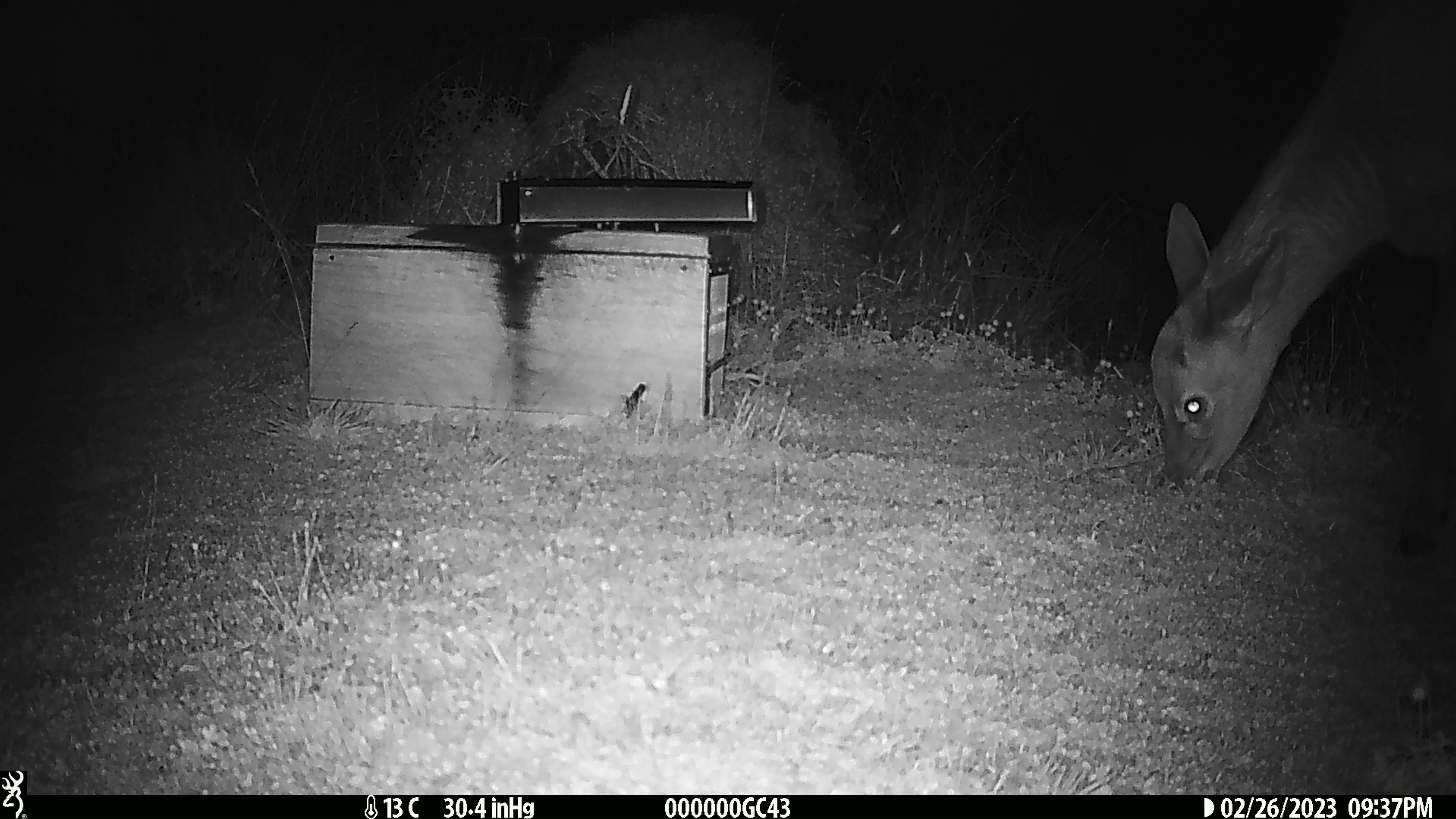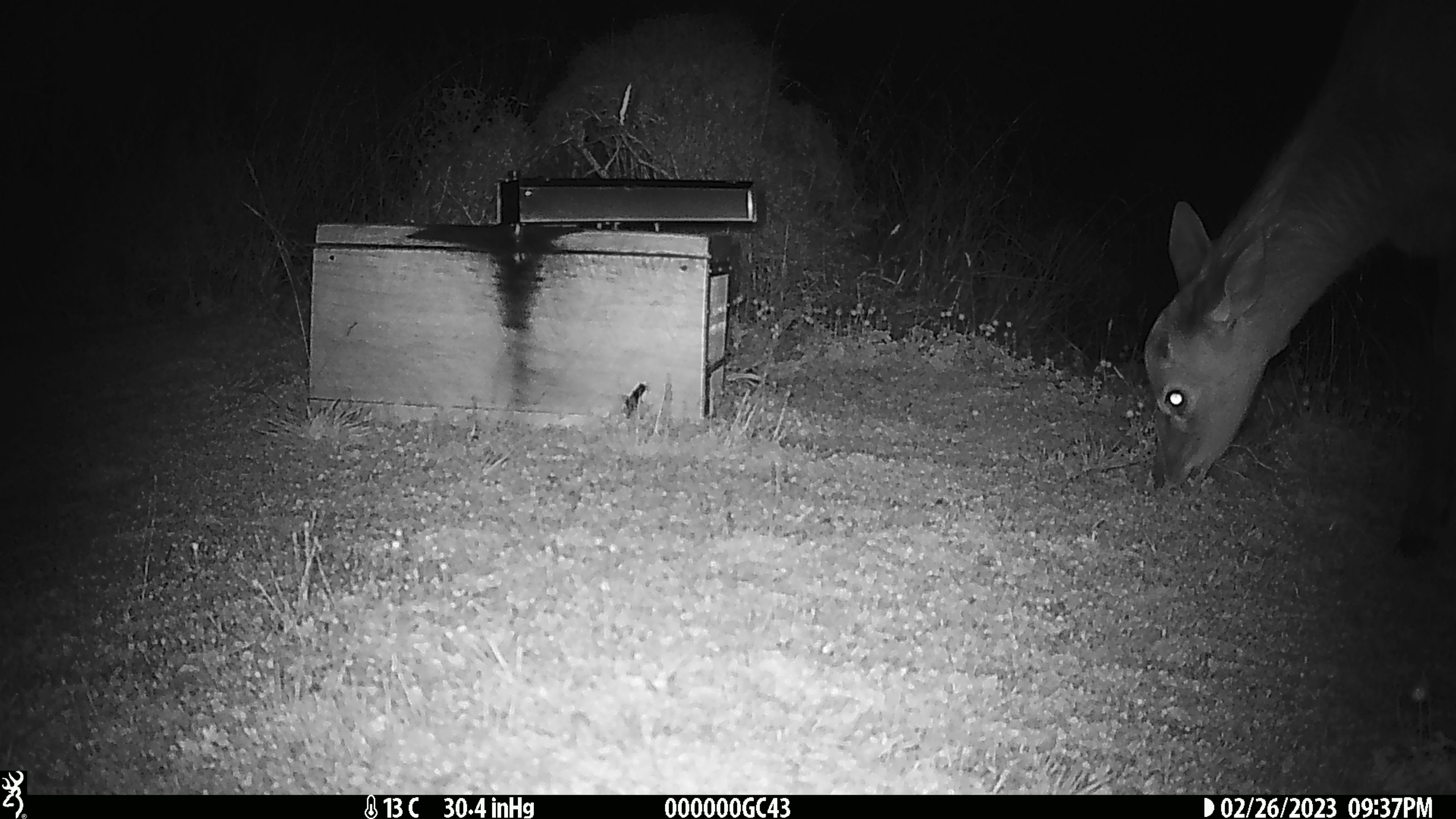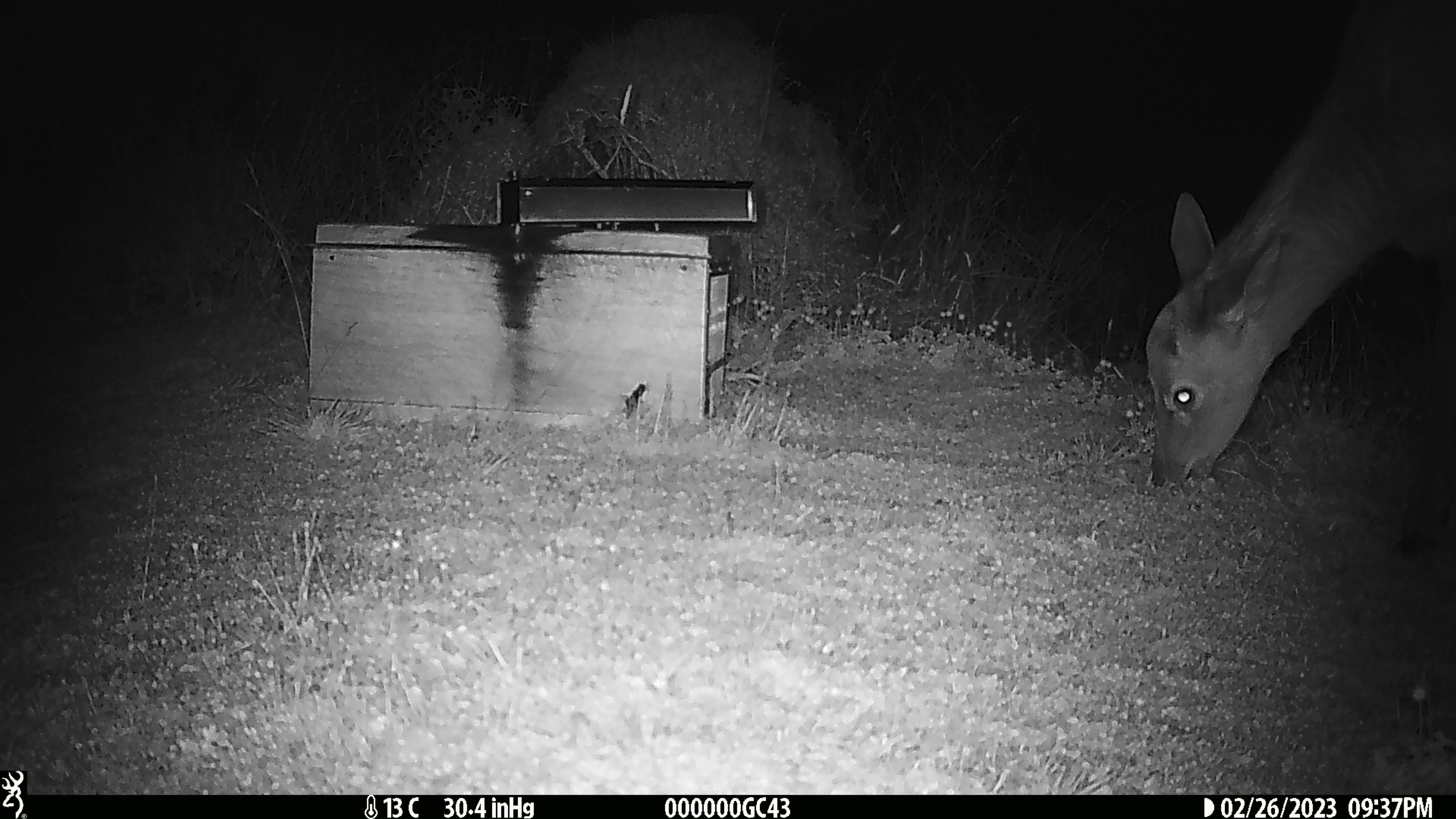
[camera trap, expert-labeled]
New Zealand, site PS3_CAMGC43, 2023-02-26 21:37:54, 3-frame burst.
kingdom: Animalia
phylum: Chordata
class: Mammalia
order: Artiodactyla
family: Cervidae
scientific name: Cervidae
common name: deer